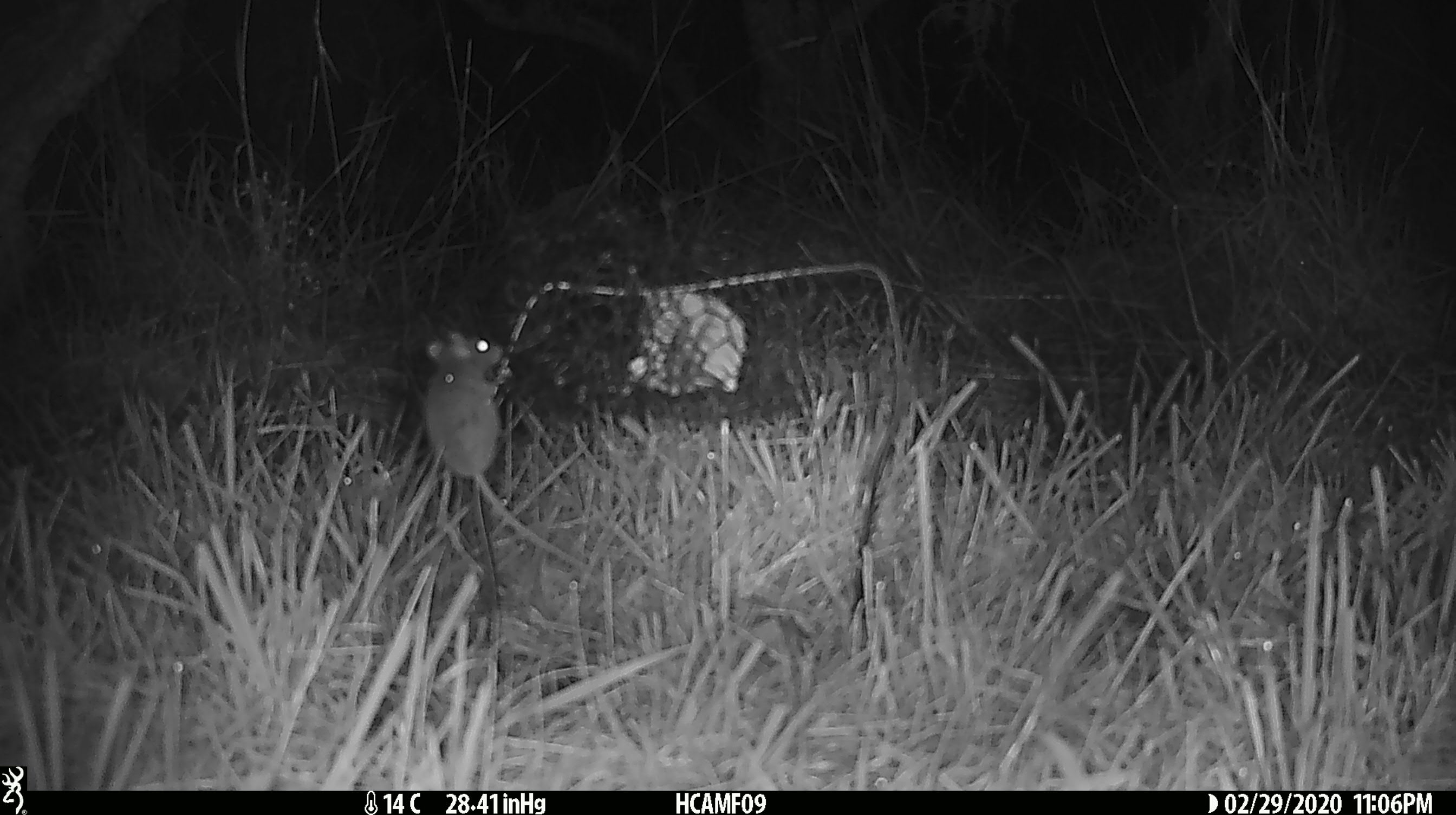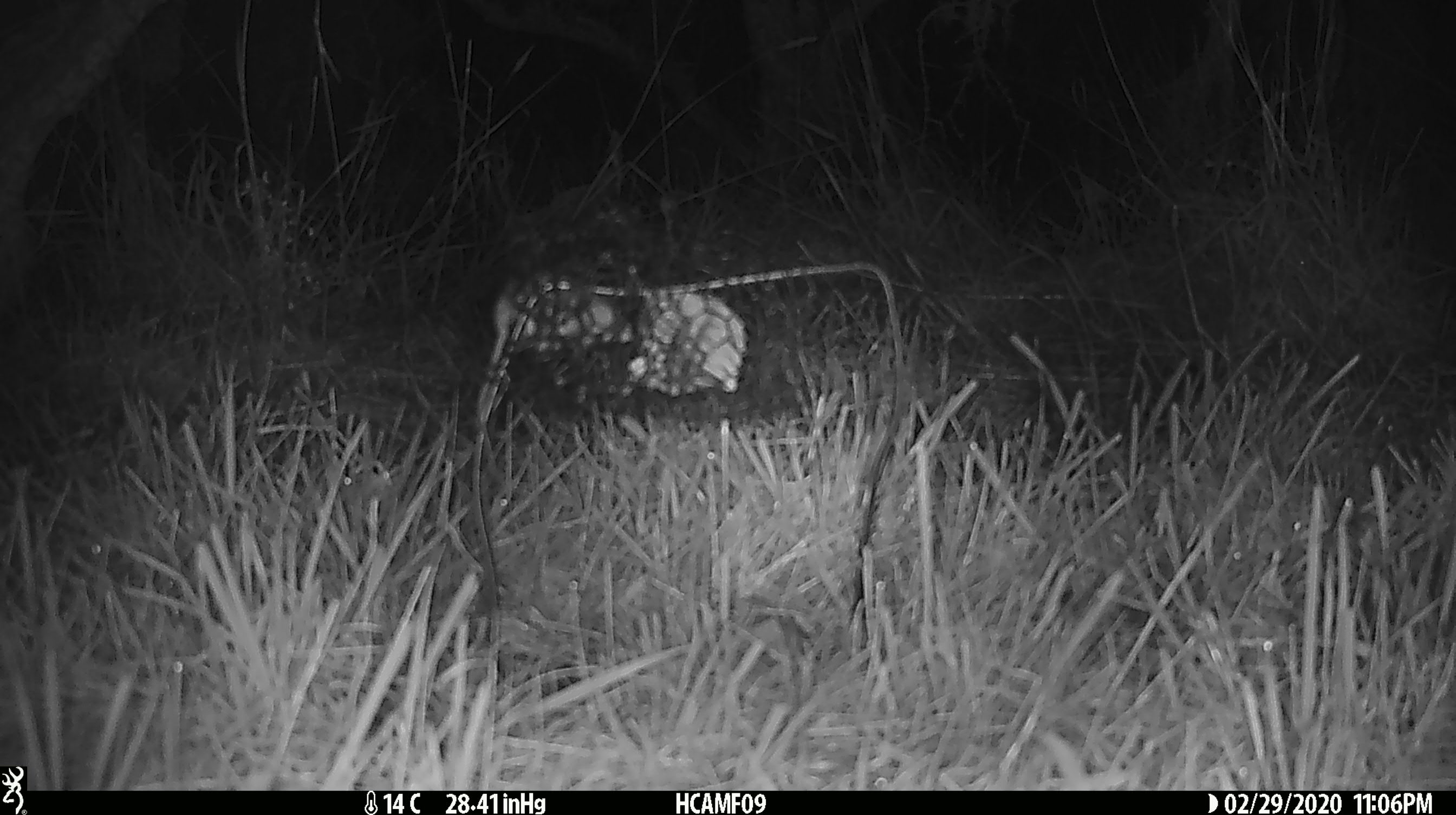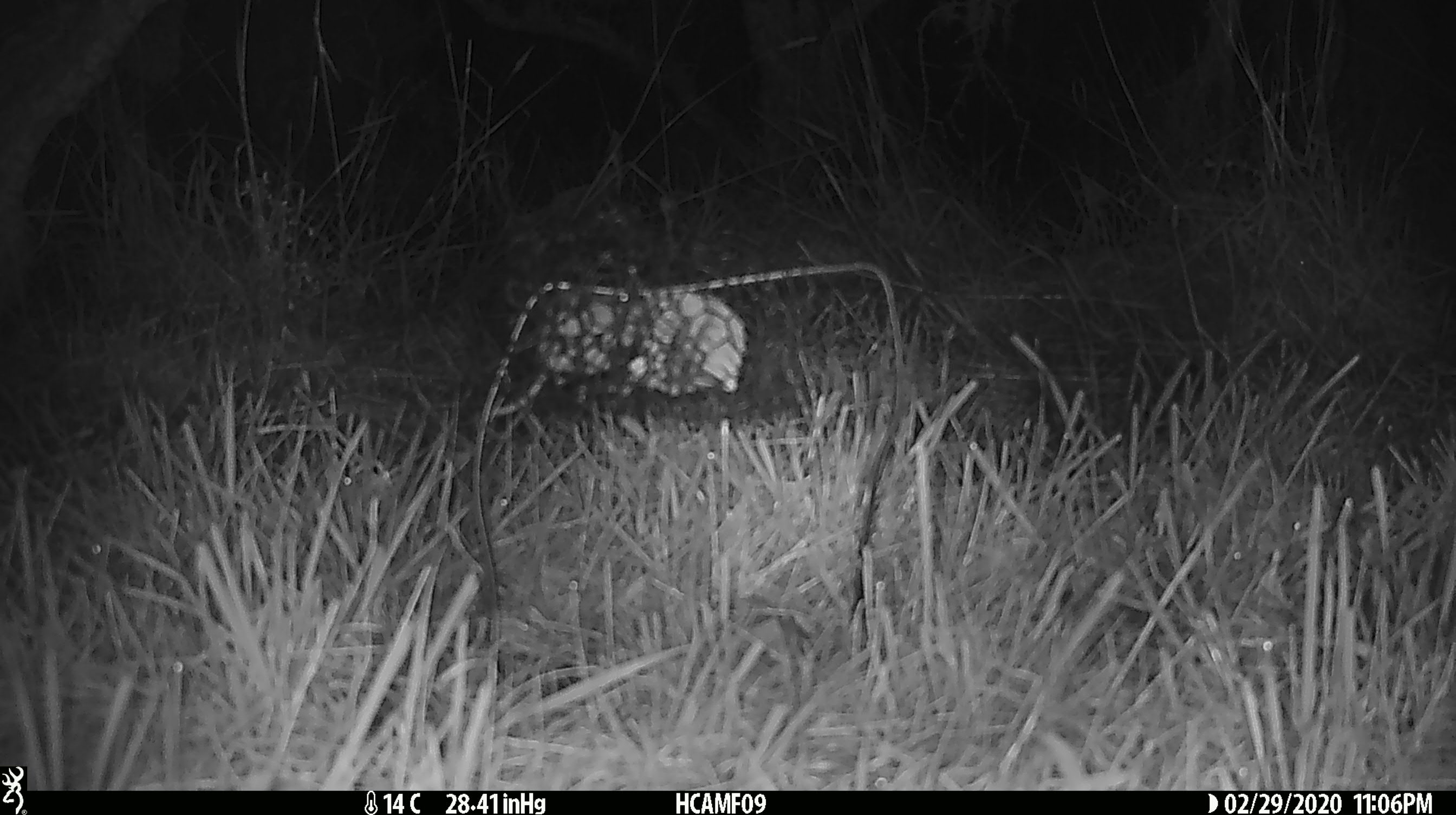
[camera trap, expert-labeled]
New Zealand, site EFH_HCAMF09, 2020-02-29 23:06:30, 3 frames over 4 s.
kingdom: Animalia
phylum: Chordata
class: Mammalia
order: Rodentia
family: Muridae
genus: Mus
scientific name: Mus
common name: mouse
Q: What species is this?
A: Mouse (Mus).